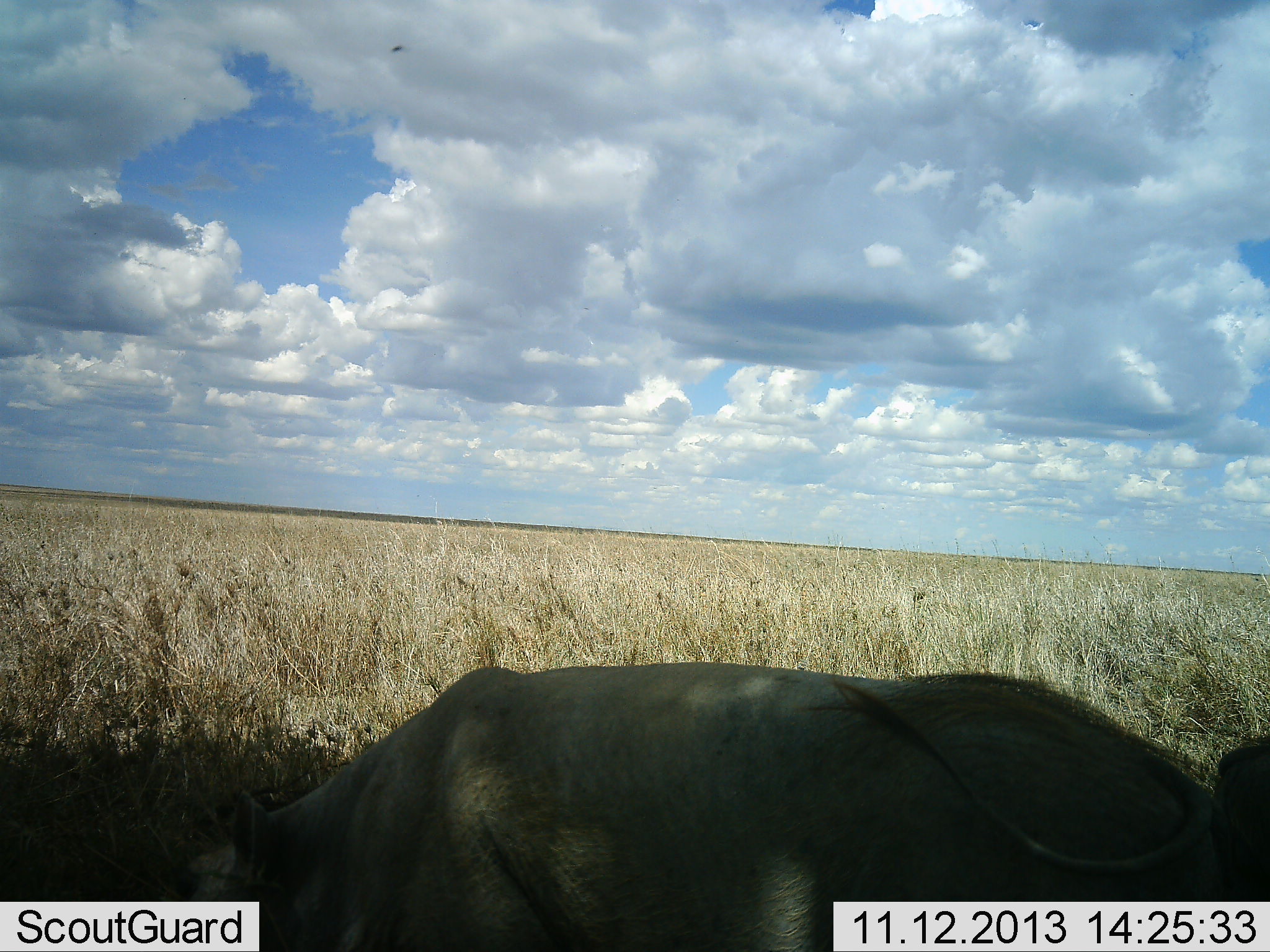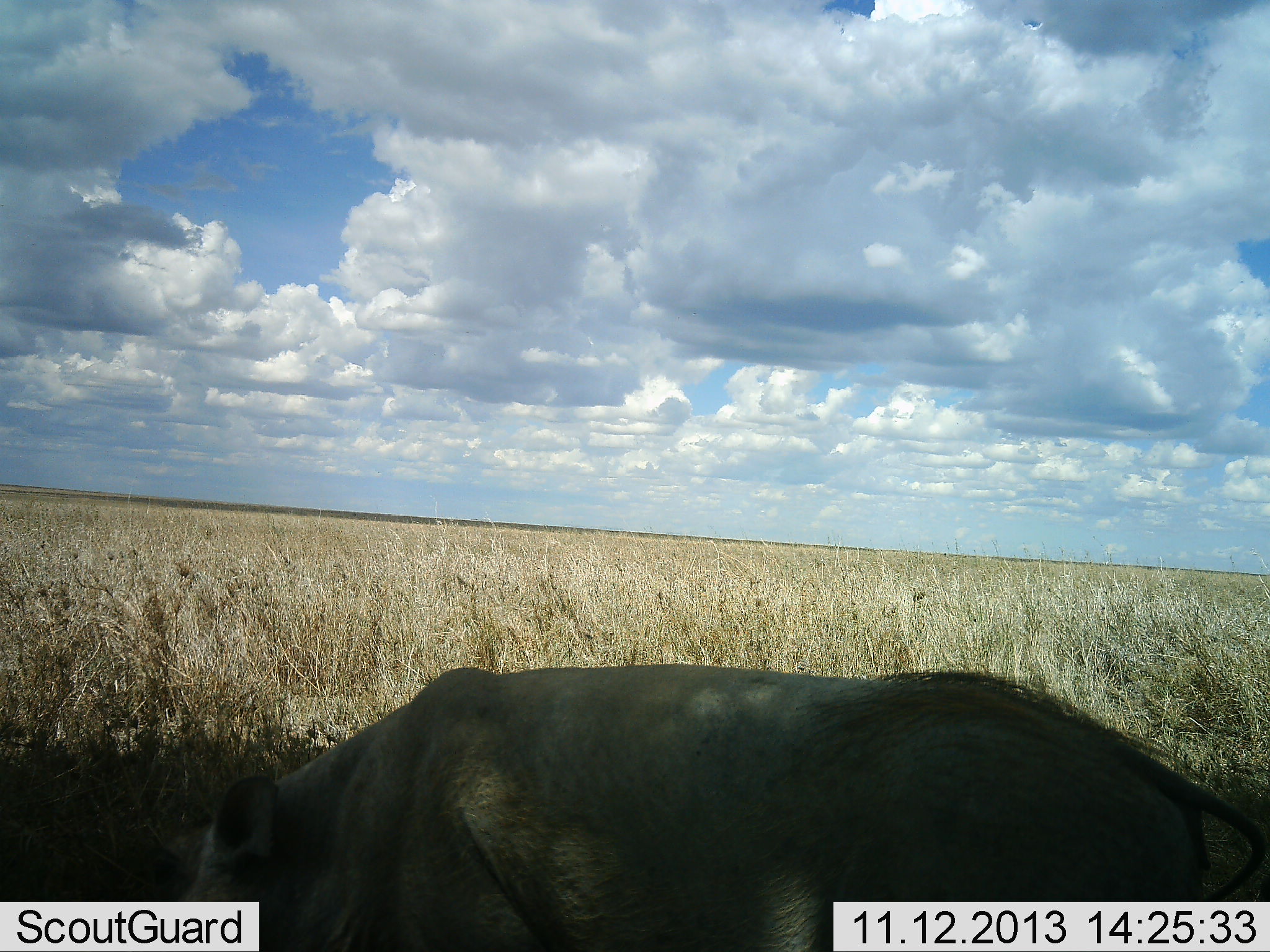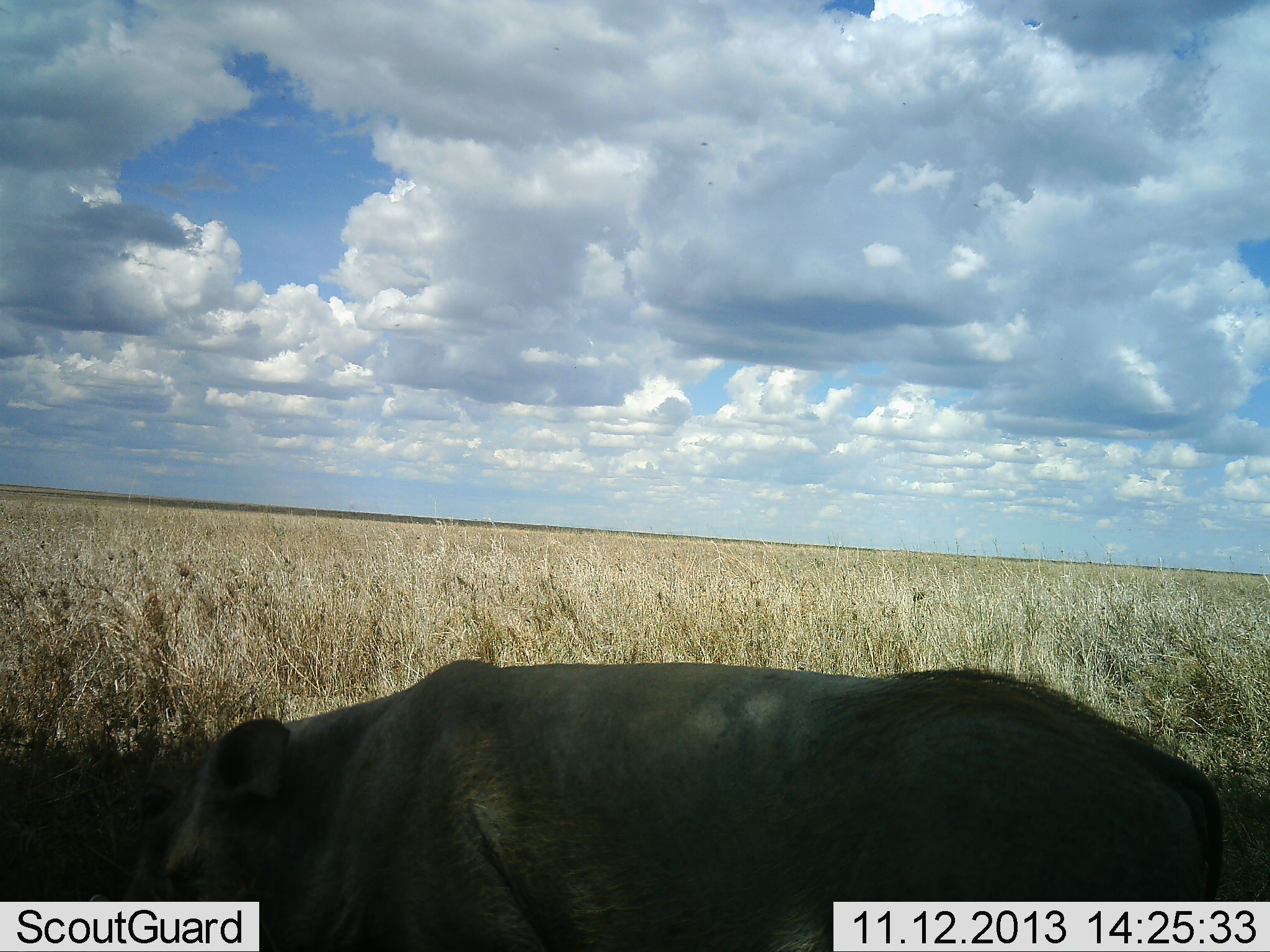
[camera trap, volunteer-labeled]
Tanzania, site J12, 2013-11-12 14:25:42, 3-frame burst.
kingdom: Animalia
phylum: Chordata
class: Mammalia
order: Artiodactyla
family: Suidae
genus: Phacochoerus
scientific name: Phacochoerus africanus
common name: warthog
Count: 1.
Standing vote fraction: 55%.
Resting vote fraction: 9%.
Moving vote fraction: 0%.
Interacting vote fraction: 0%.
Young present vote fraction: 0%.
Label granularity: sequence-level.